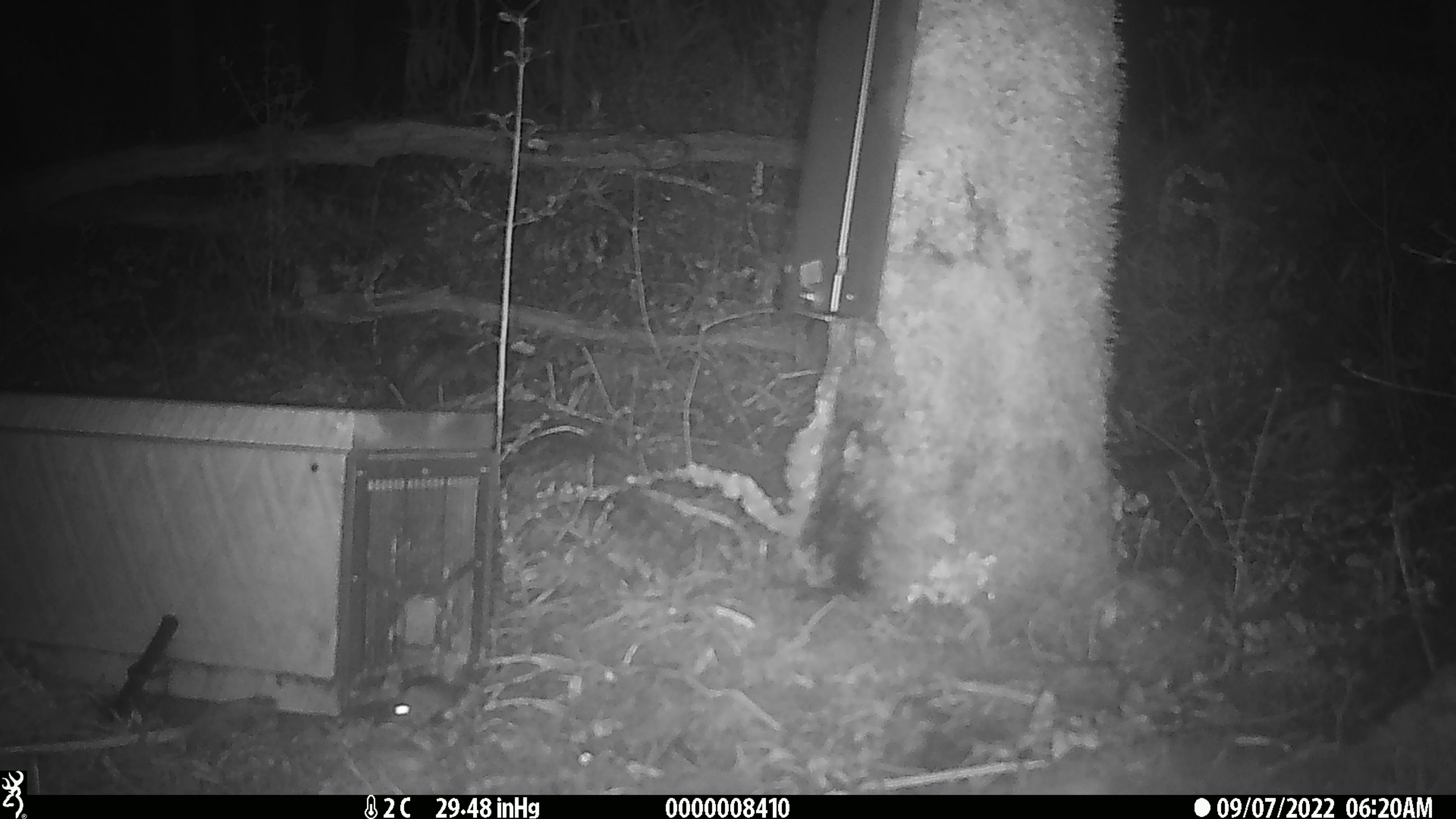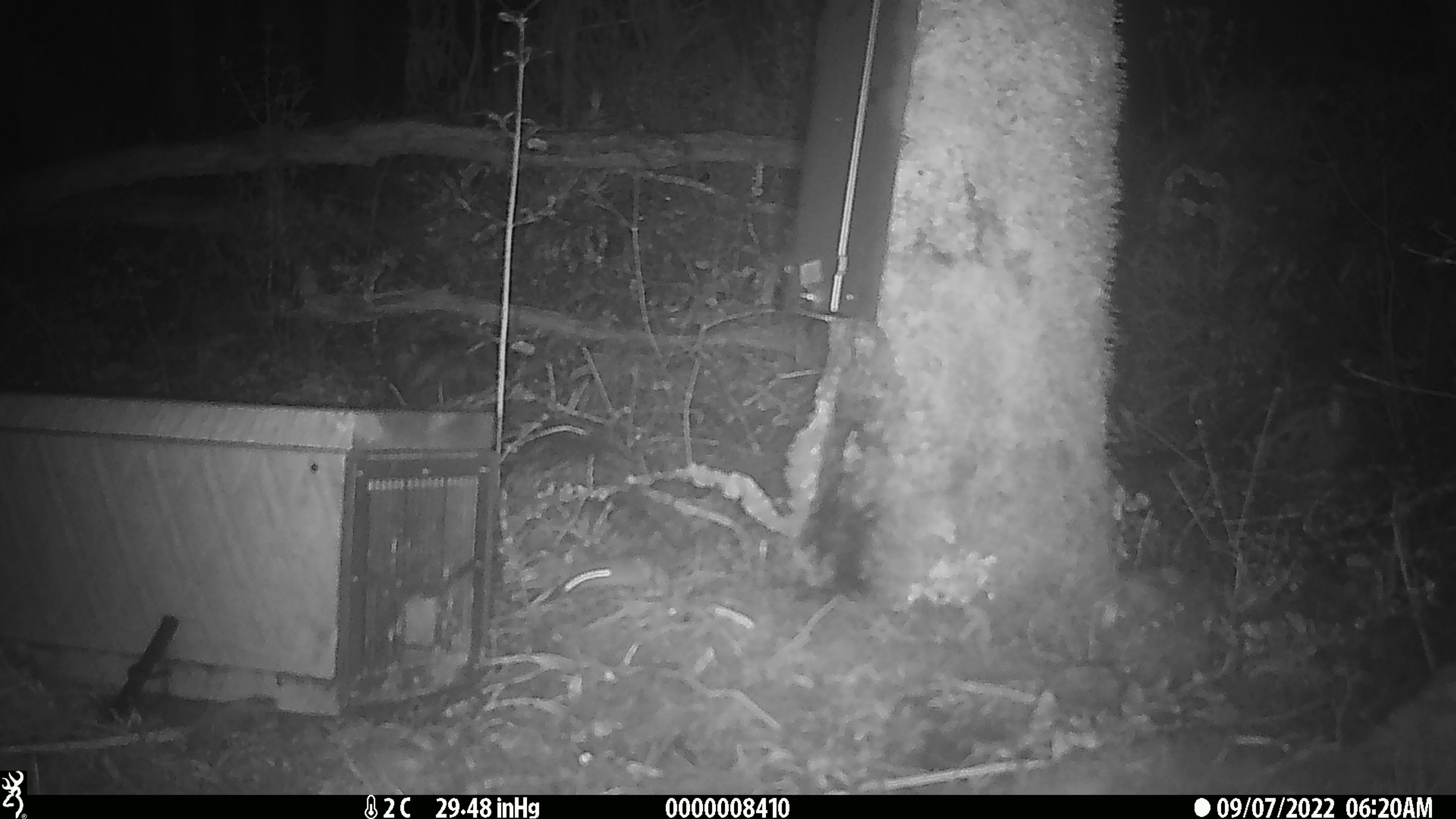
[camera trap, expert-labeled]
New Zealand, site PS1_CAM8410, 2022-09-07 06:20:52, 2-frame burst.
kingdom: Animalia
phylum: Chordata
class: Mammalia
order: Rodentia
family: Muridae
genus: Mus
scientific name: Mus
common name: mouse